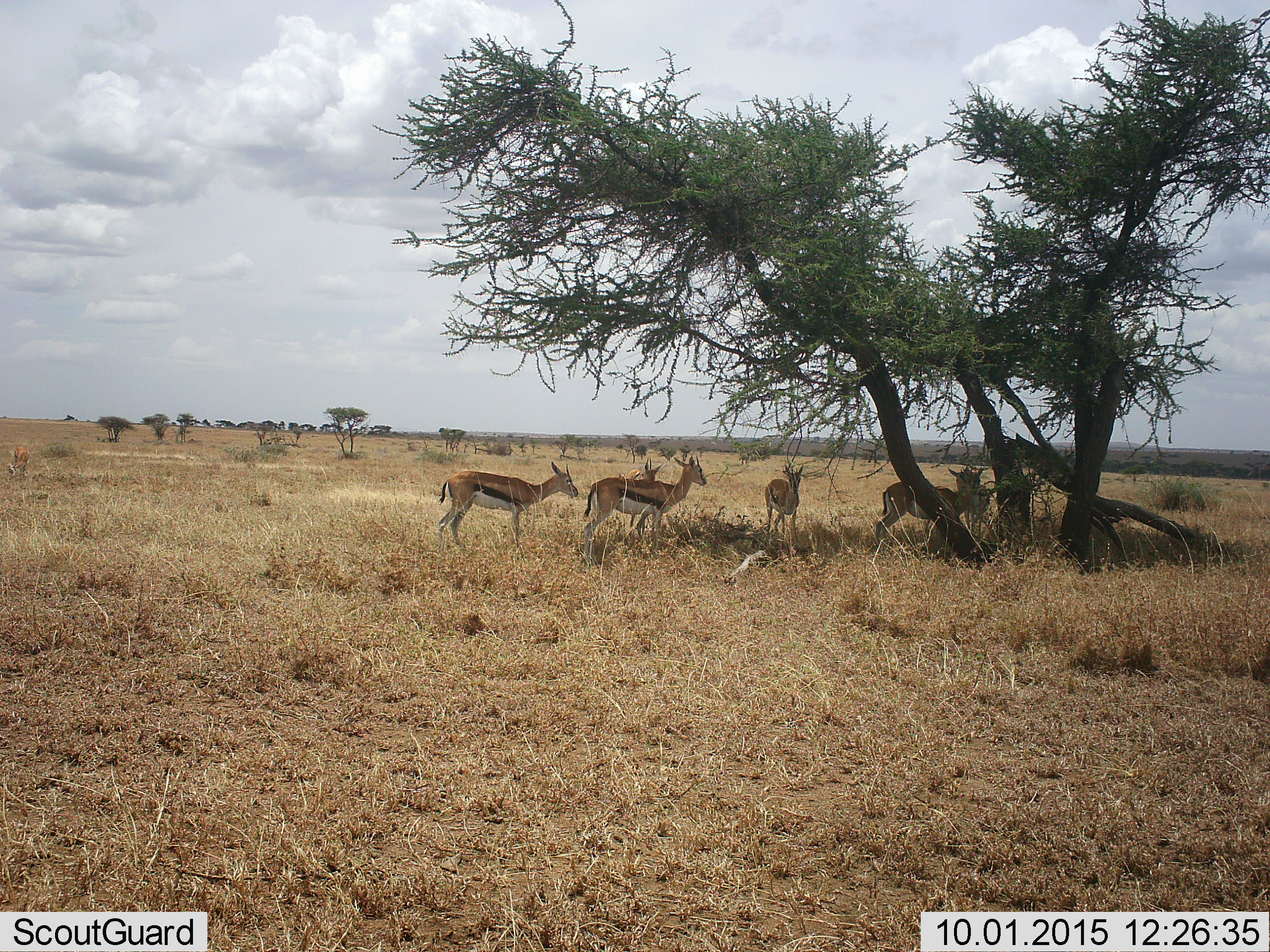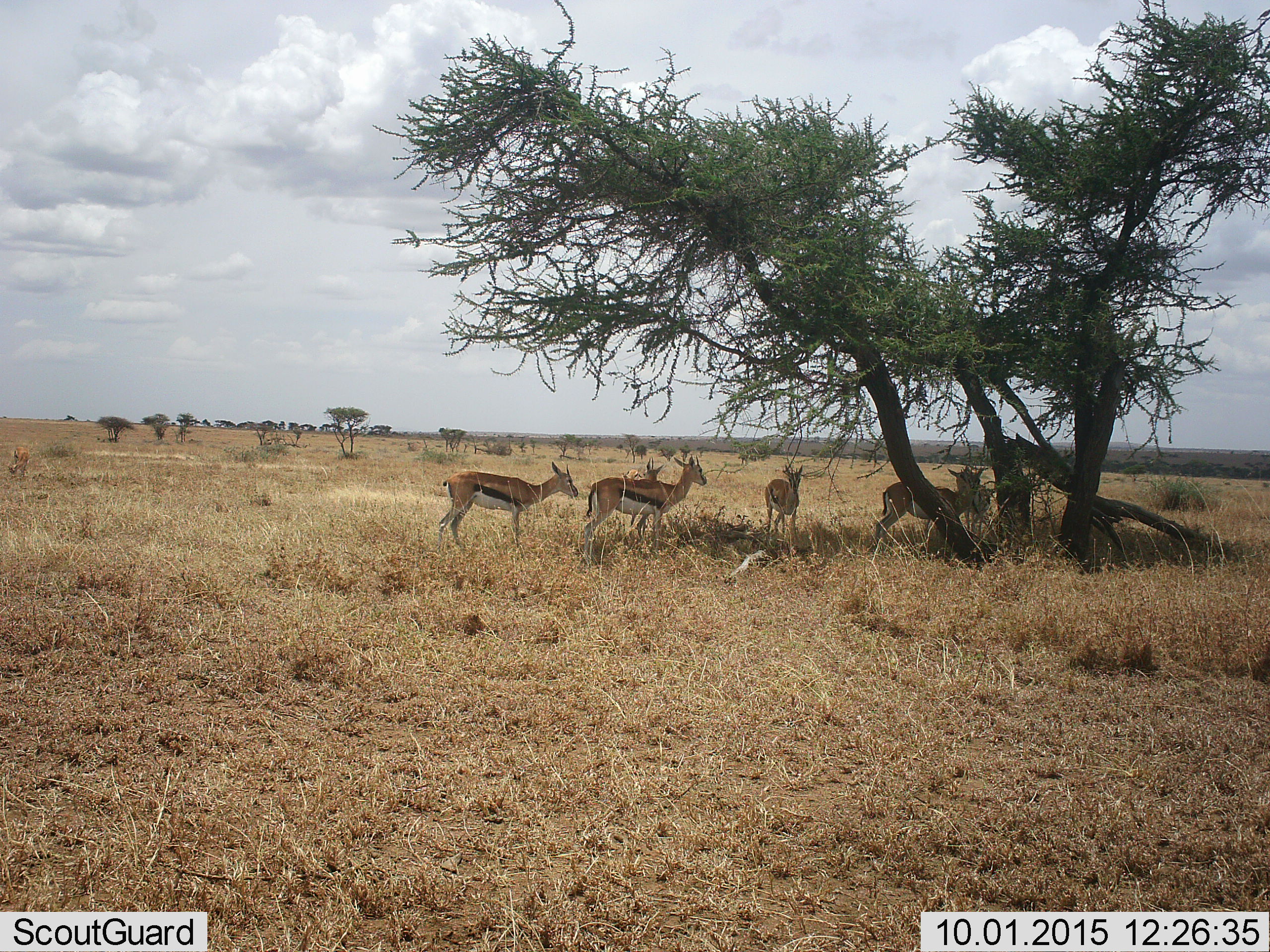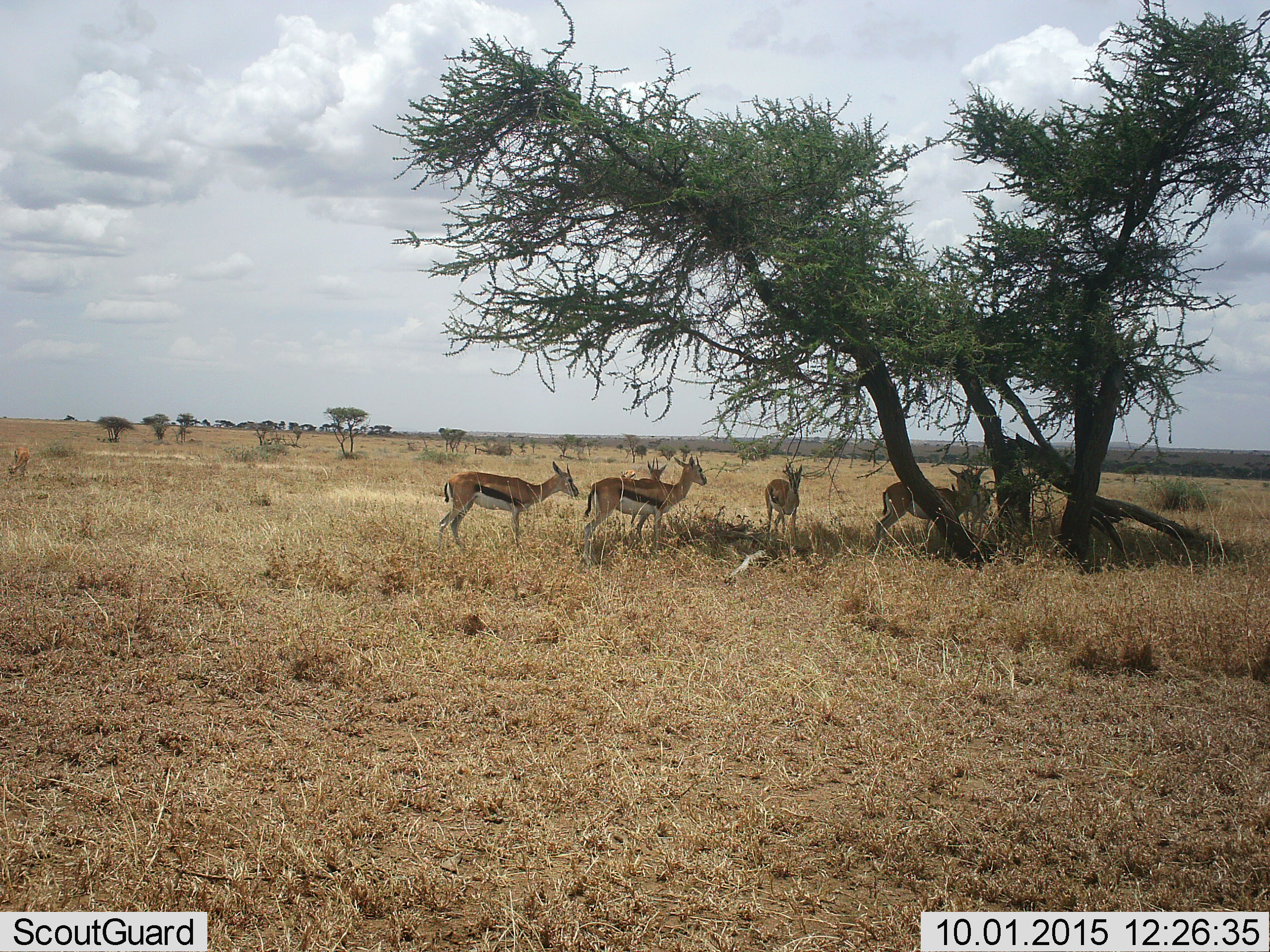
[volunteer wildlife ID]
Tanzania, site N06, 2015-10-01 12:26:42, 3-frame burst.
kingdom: Animalia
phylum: Chordata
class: Mammalia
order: Artiodactyla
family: Bovidae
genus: Eudorcas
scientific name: Eudorcas thomsonii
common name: thomson's gazelle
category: gazellethomsons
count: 7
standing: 100%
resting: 12%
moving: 0%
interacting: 25%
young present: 12%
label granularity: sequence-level